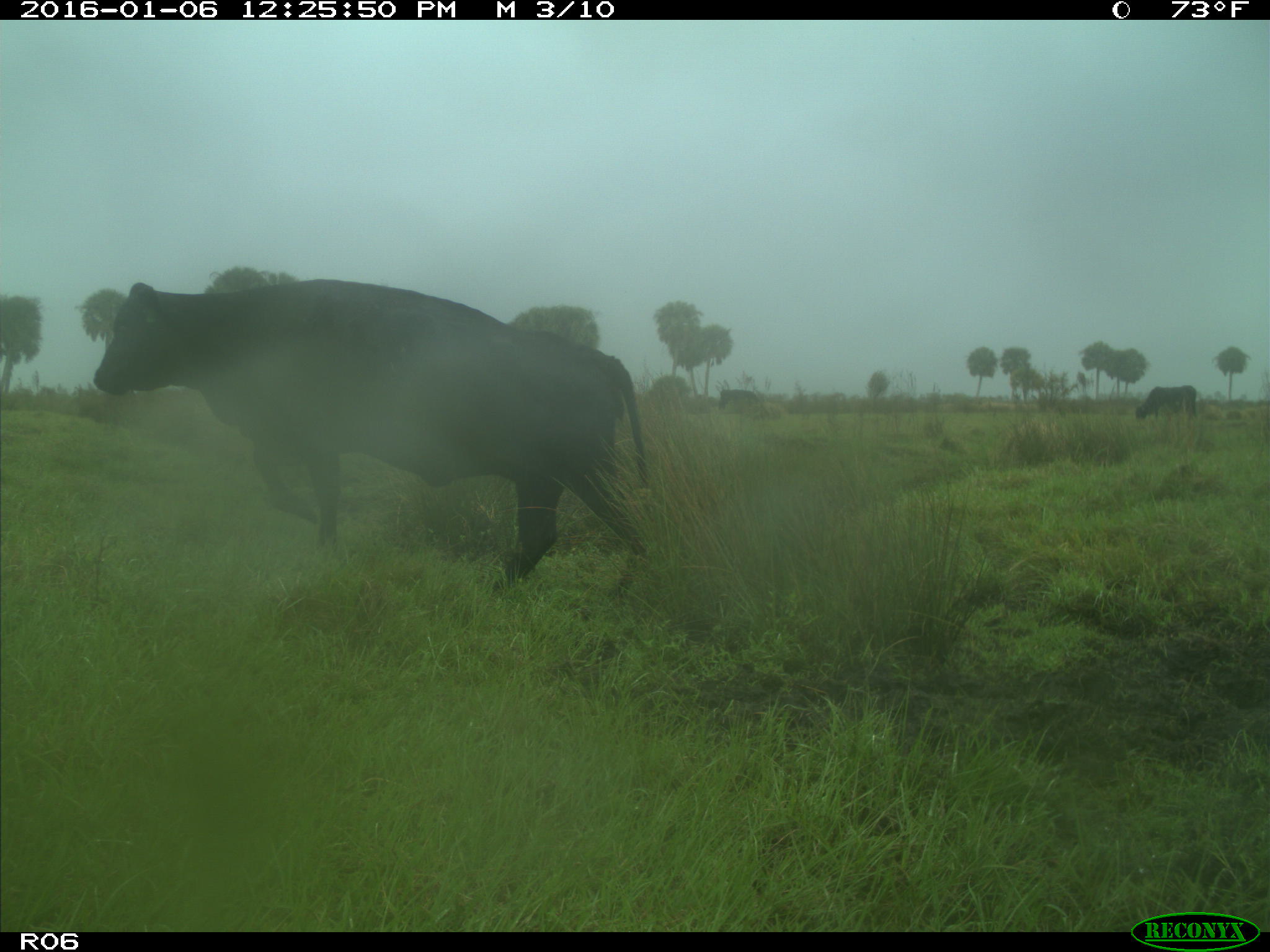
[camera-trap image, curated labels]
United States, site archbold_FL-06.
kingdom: Animalia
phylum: Chordata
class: Mammalia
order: Artiodactyla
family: Bovidae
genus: Bos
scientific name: Bos taurus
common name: domestic cow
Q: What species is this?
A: Bos taurus (domestic cow).